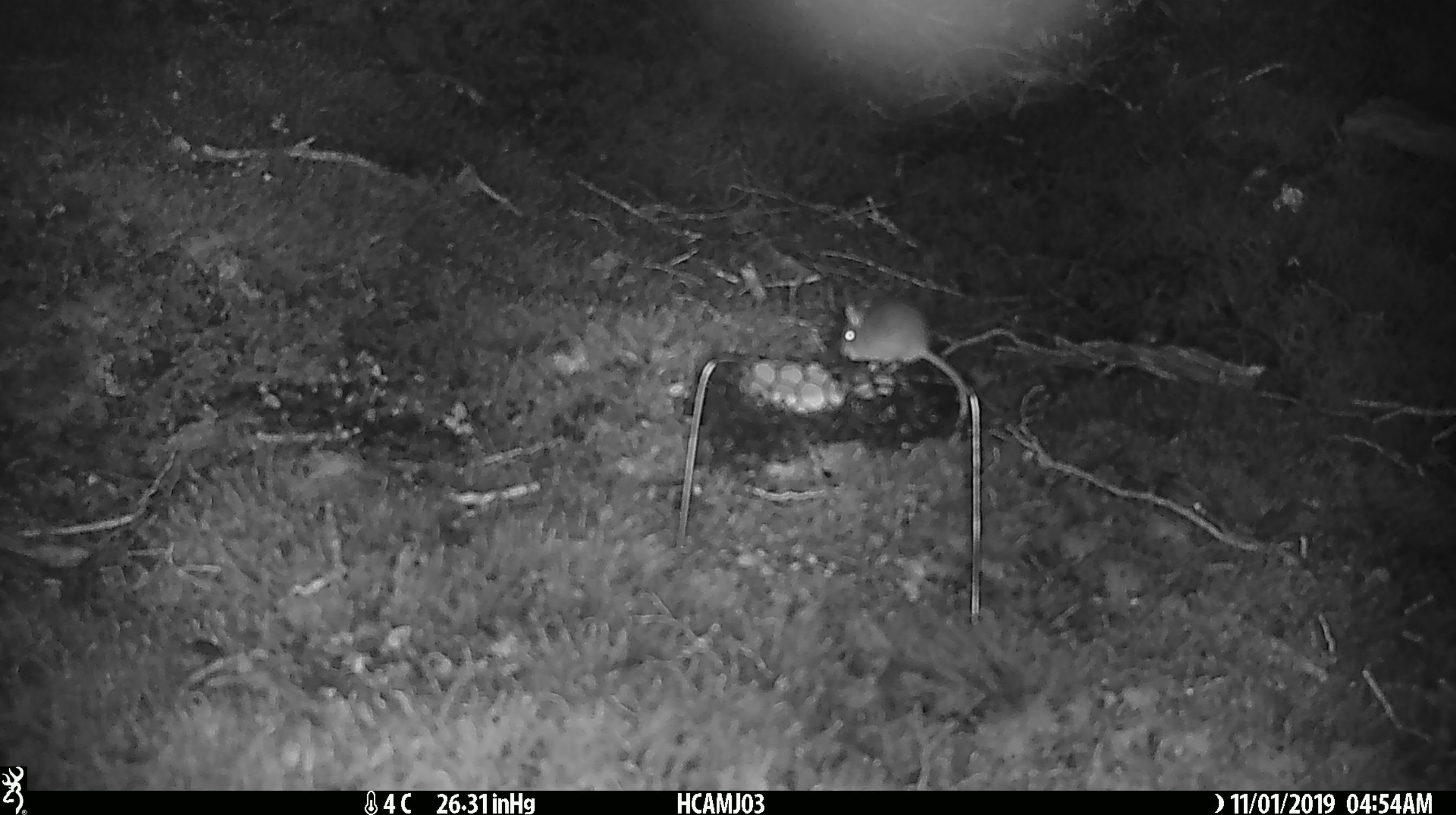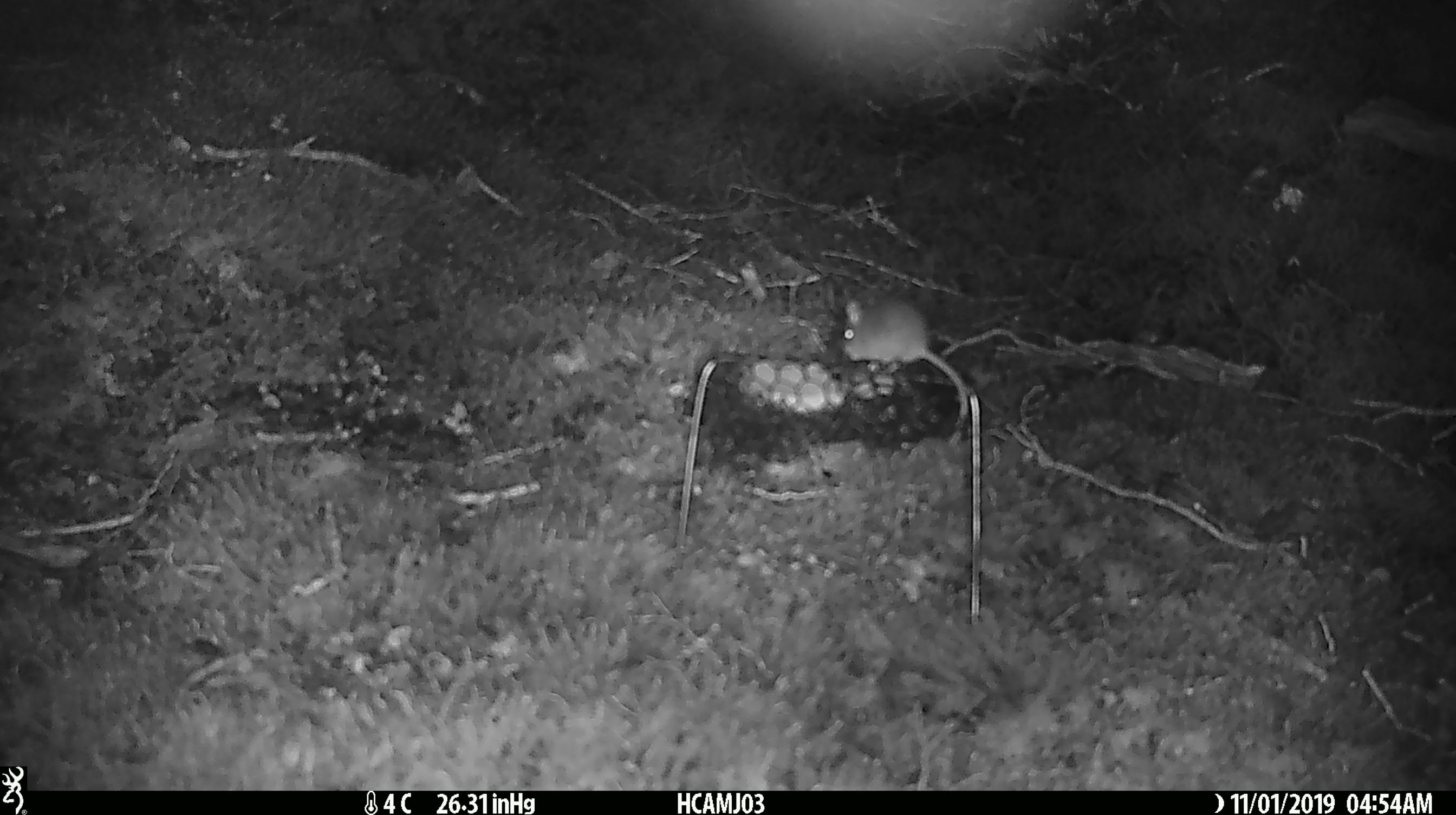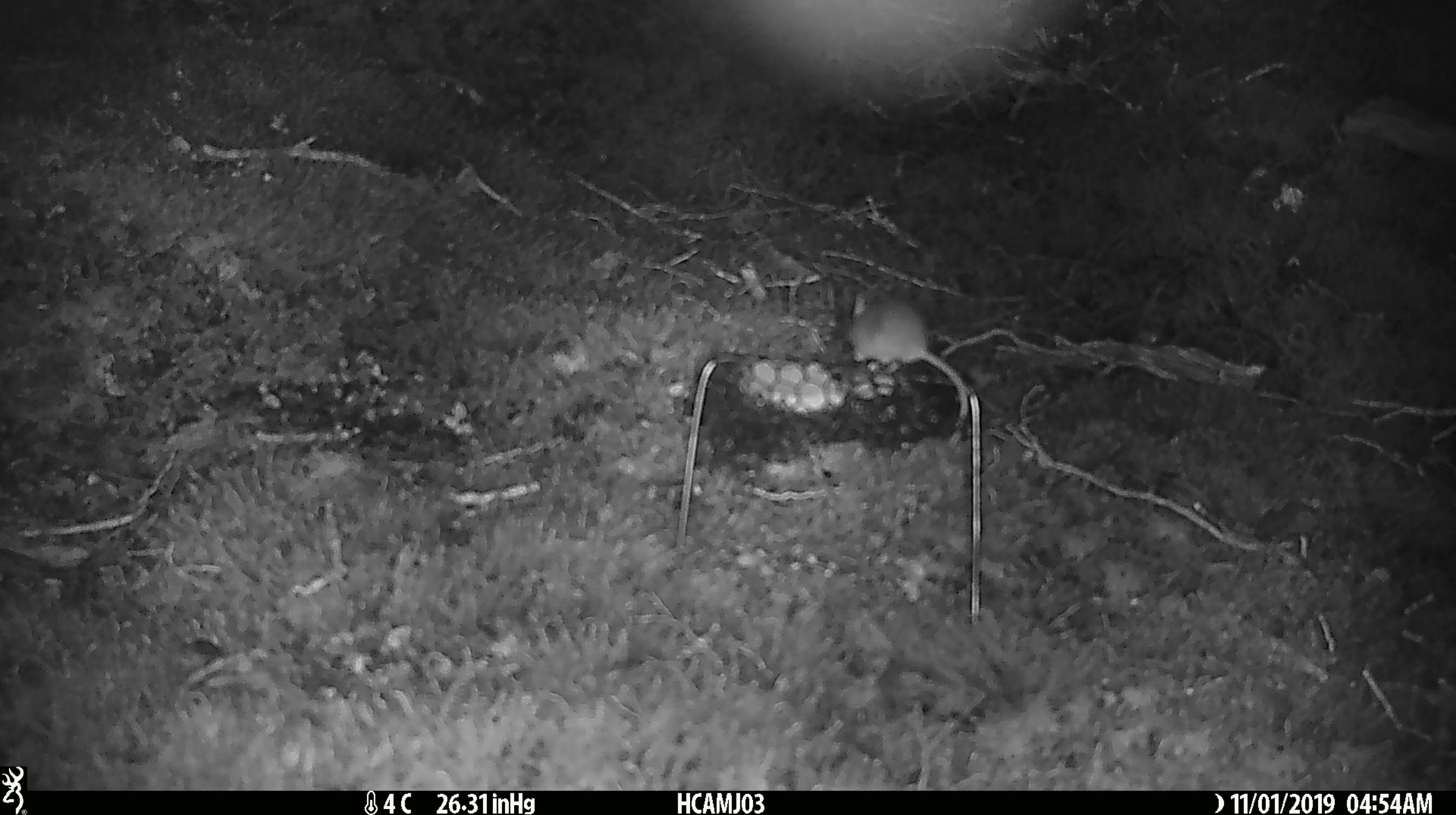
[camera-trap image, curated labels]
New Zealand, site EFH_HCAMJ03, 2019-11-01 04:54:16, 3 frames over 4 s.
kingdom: Animalia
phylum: Chordata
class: Mammalia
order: Rodentia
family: Muridae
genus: Mus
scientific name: Mus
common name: mouse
Mouse (Mus).